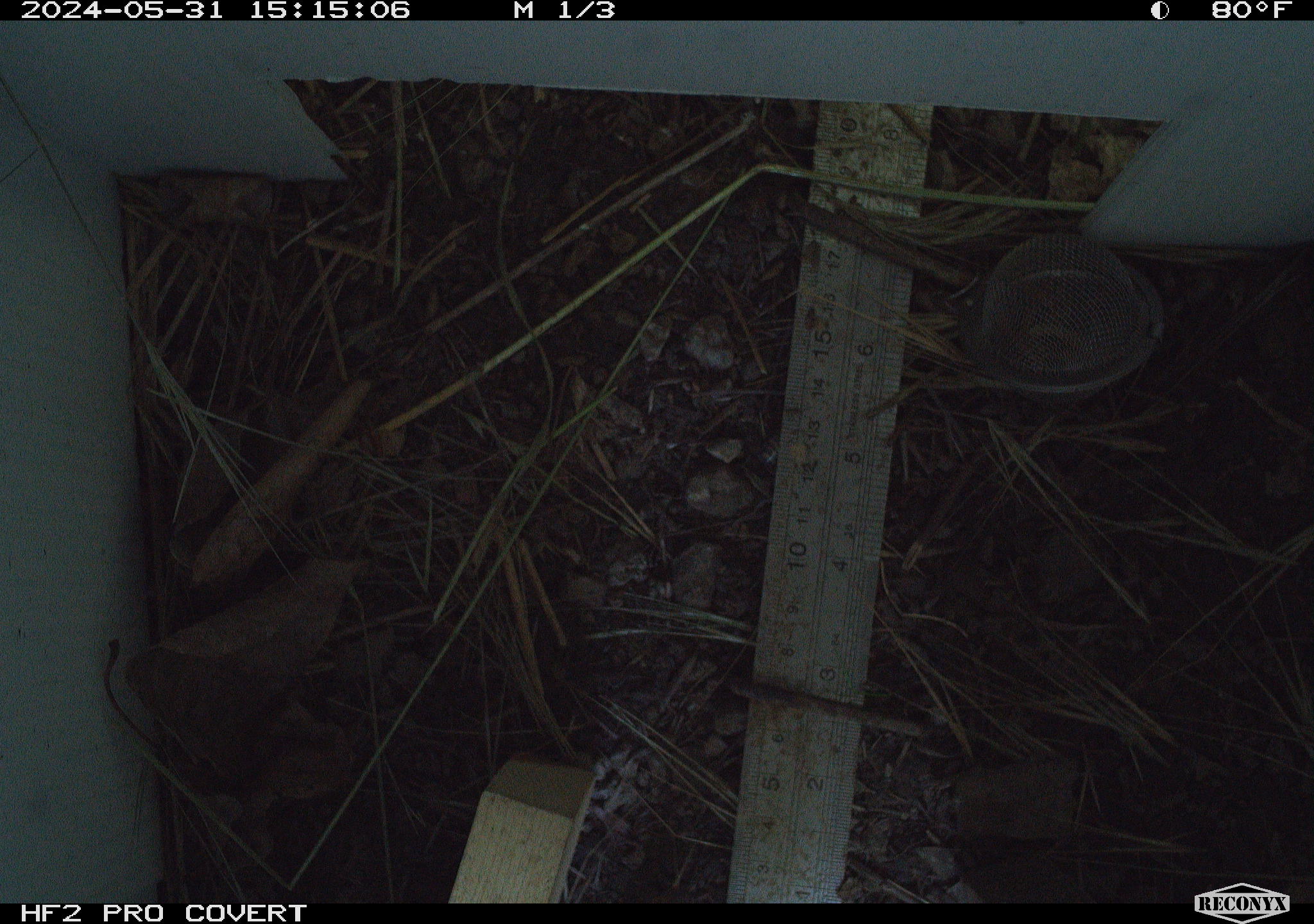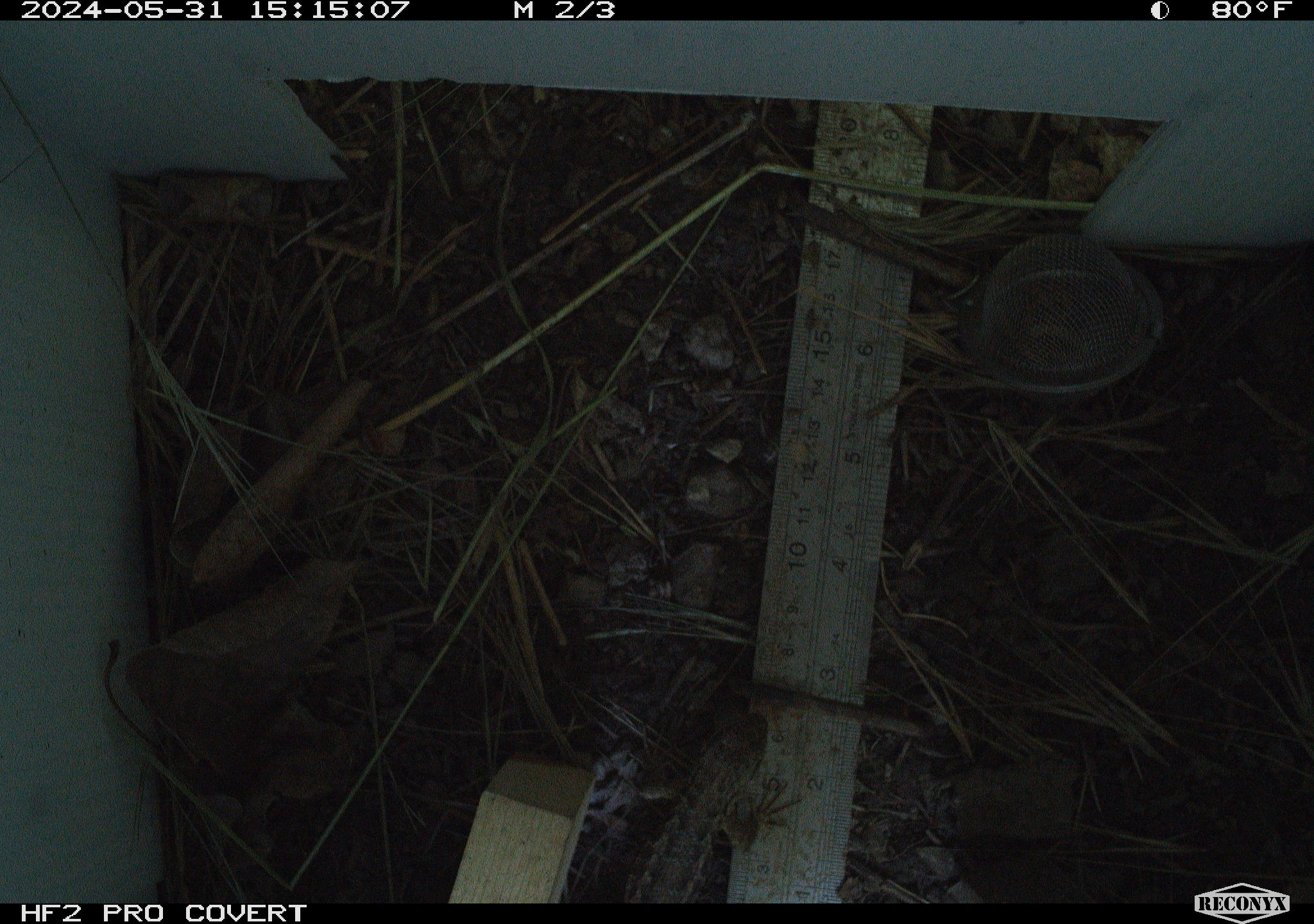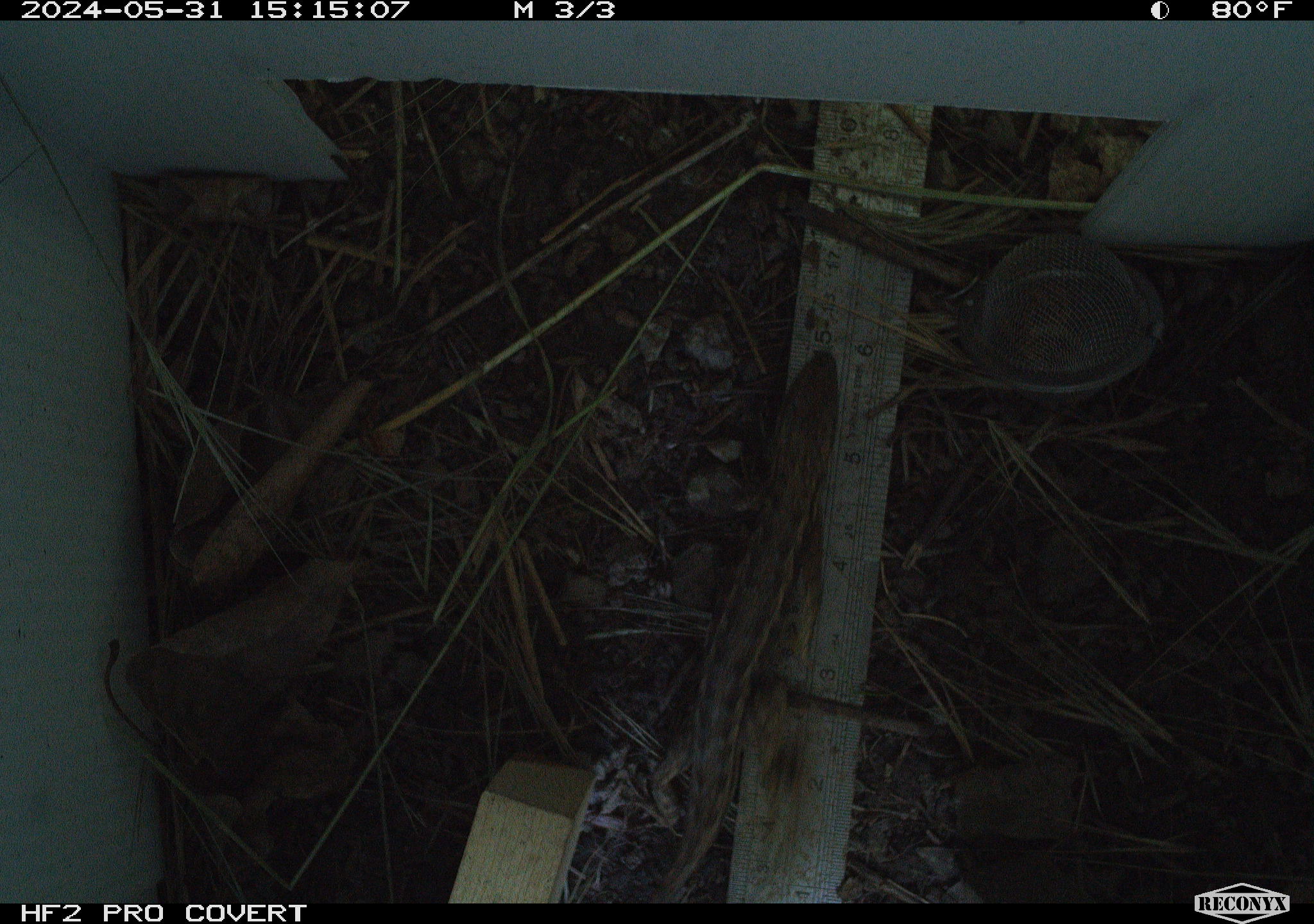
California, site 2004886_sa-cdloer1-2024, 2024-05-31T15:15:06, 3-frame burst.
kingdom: Animalia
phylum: Chordata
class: Reptilia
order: Squamata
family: Phrynosomatidae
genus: Sceloporus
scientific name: Sceloporus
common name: spiny lizards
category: sceloporus species